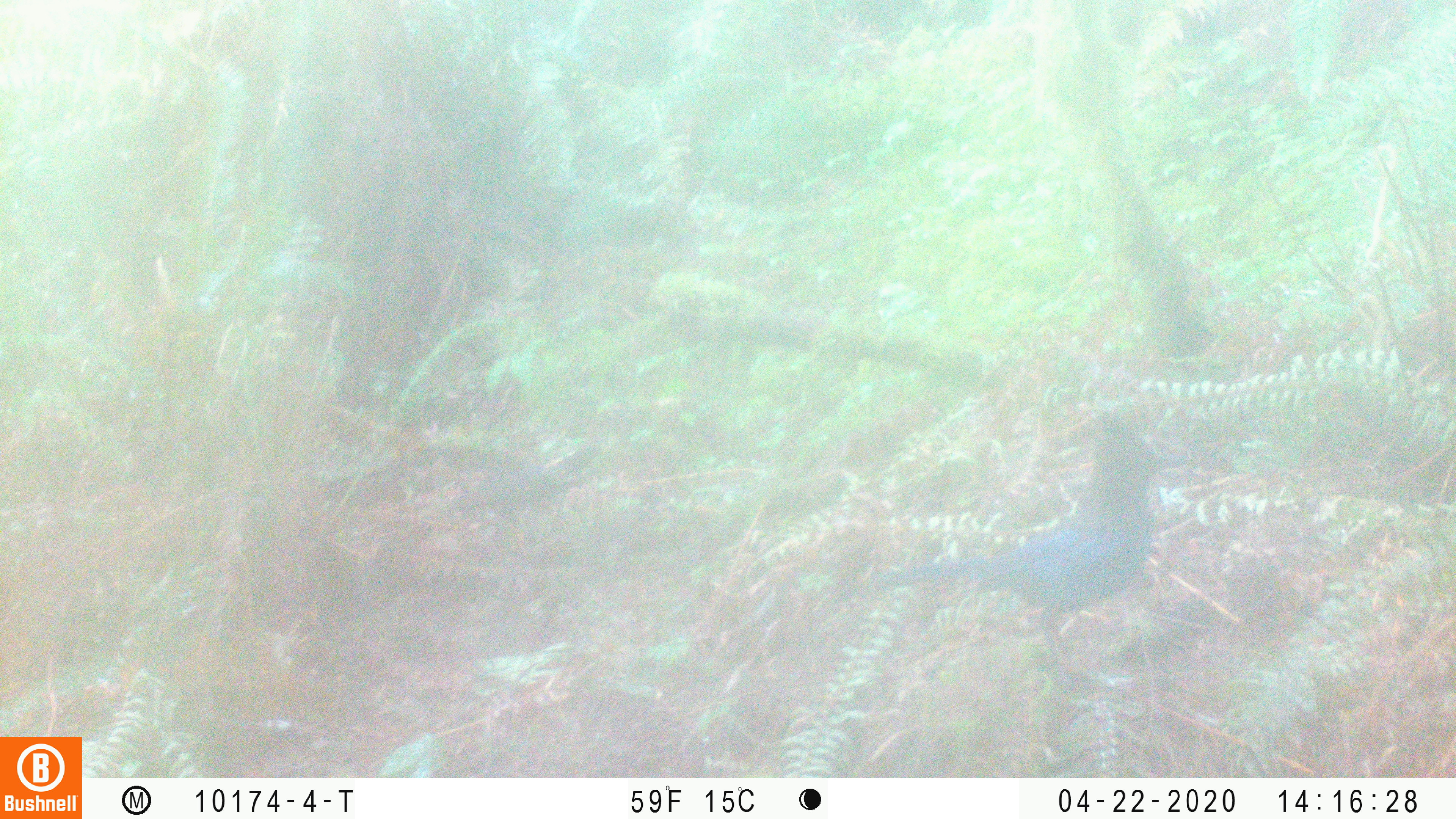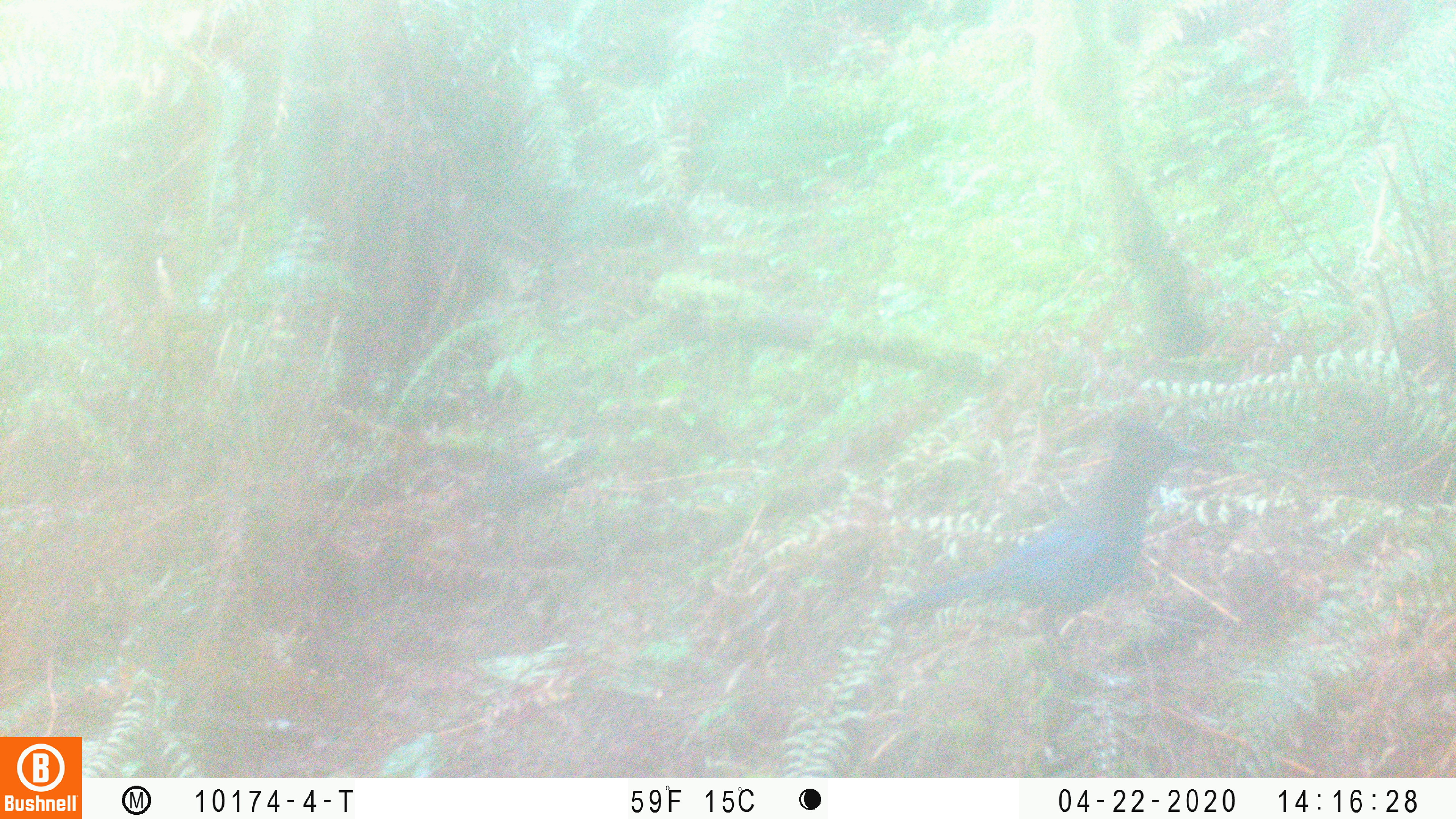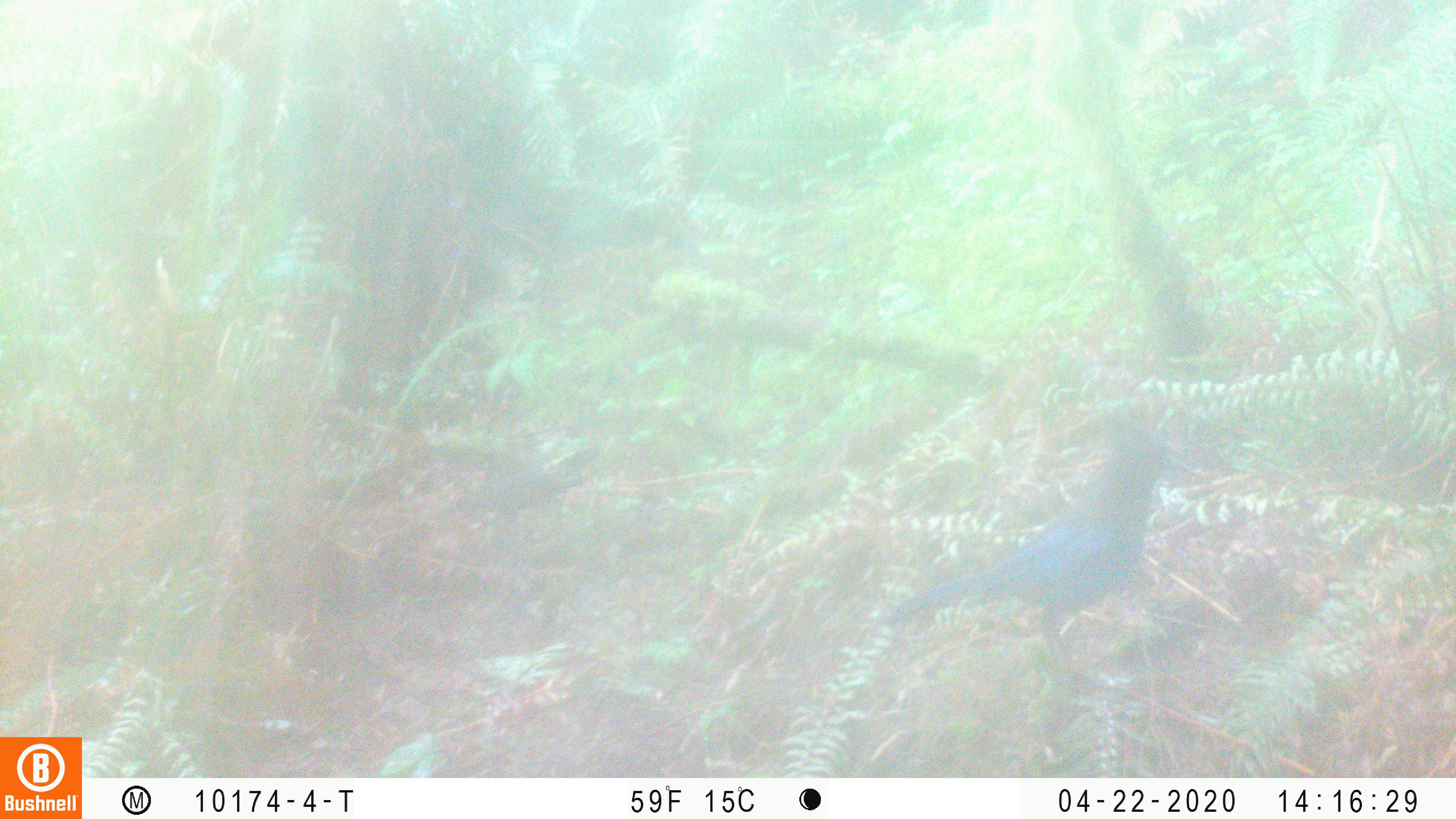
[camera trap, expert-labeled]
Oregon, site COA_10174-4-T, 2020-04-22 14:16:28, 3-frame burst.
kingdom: Animalia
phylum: Chordata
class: Aves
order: Passeriformes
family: Corvidae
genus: Cyanocitta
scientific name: Cyanocitta stelleri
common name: steller's jay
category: stellers jay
Stellers jay (steller's jay) (Cyanocitta stelleri).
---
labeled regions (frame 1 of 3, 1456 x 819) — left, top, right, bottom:
stellers jay: 860, 420, 1186, 662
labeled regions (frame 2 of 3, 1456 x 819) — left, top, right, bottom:
stellers jay: 868, 410, 1203, 658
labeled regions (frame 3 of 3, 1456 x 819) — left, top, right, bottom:
stellers jay: 884, 420, 1195, 672